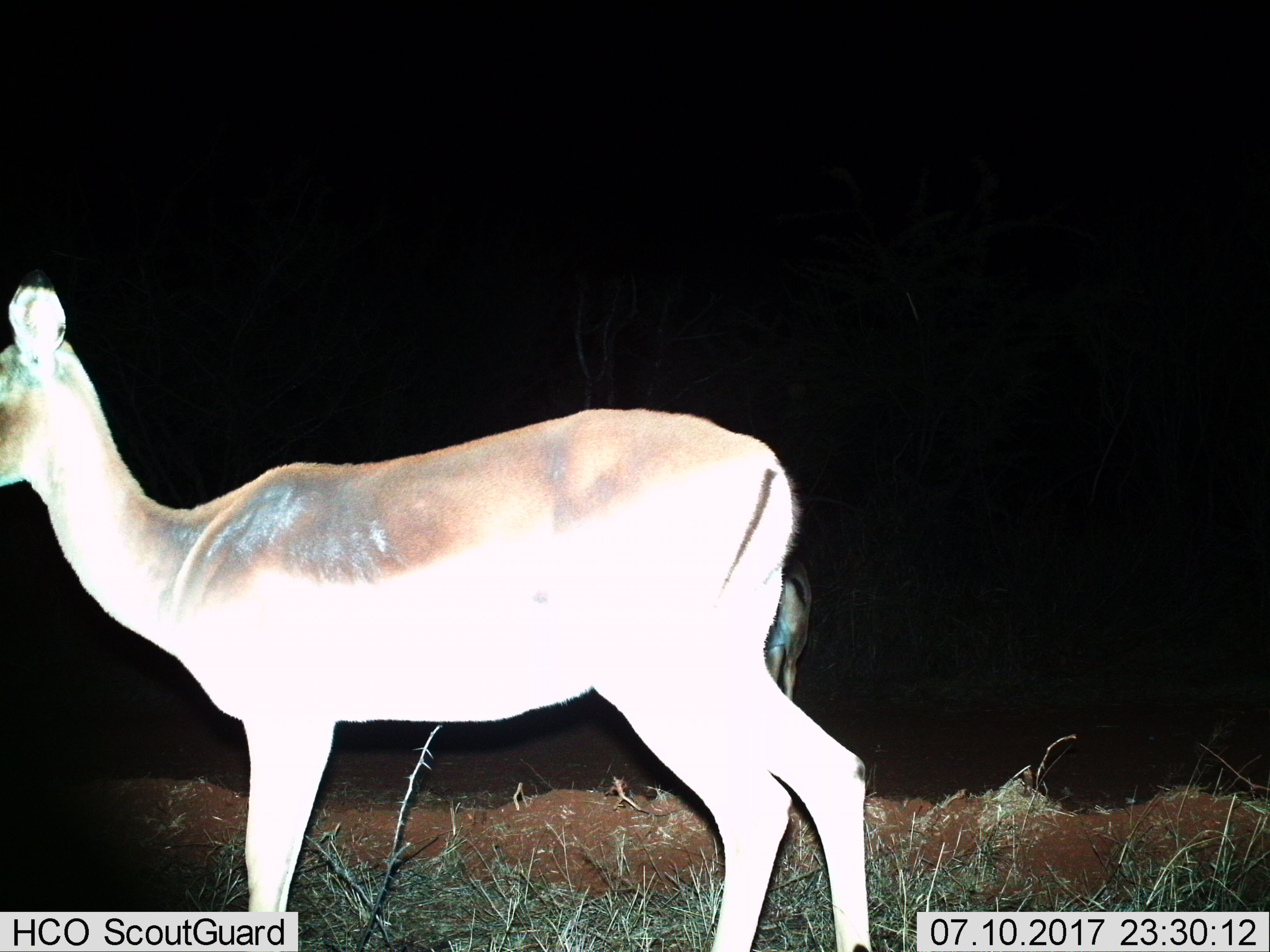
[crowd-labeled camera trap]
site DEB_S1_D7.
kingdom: Animalia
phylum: Chordata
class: Mammalia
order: Artiodactyla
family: Bovidae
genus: Aepyceros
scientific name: Aepyceros melampus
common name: impala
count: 1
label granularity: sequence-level